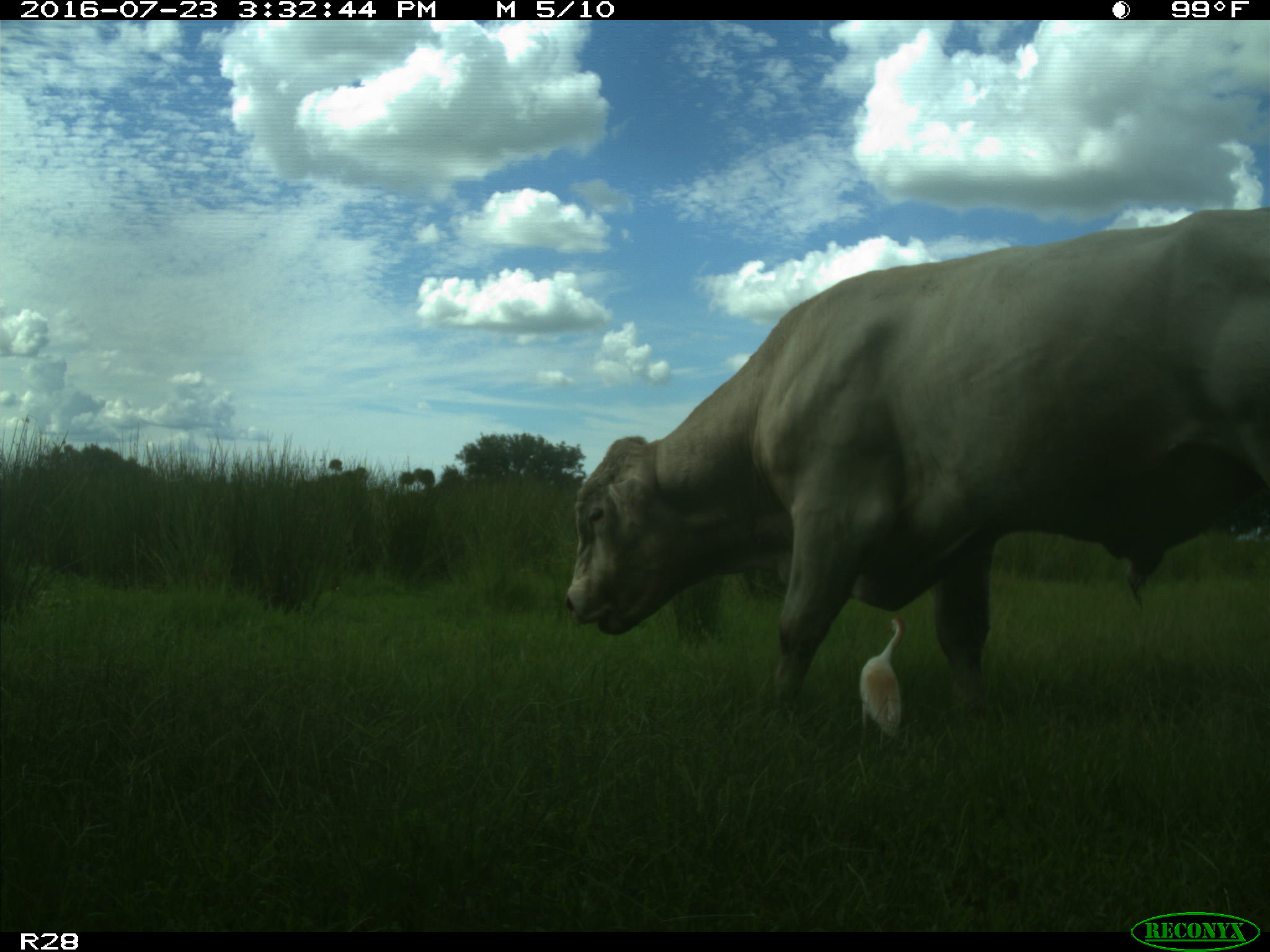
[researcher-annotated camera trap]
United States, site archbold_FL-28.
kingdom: Animalia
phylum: Chordata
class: Mammalia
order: Artiodactyla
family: Bovidae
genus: Bos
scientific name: Bos taurus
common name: domestic cow